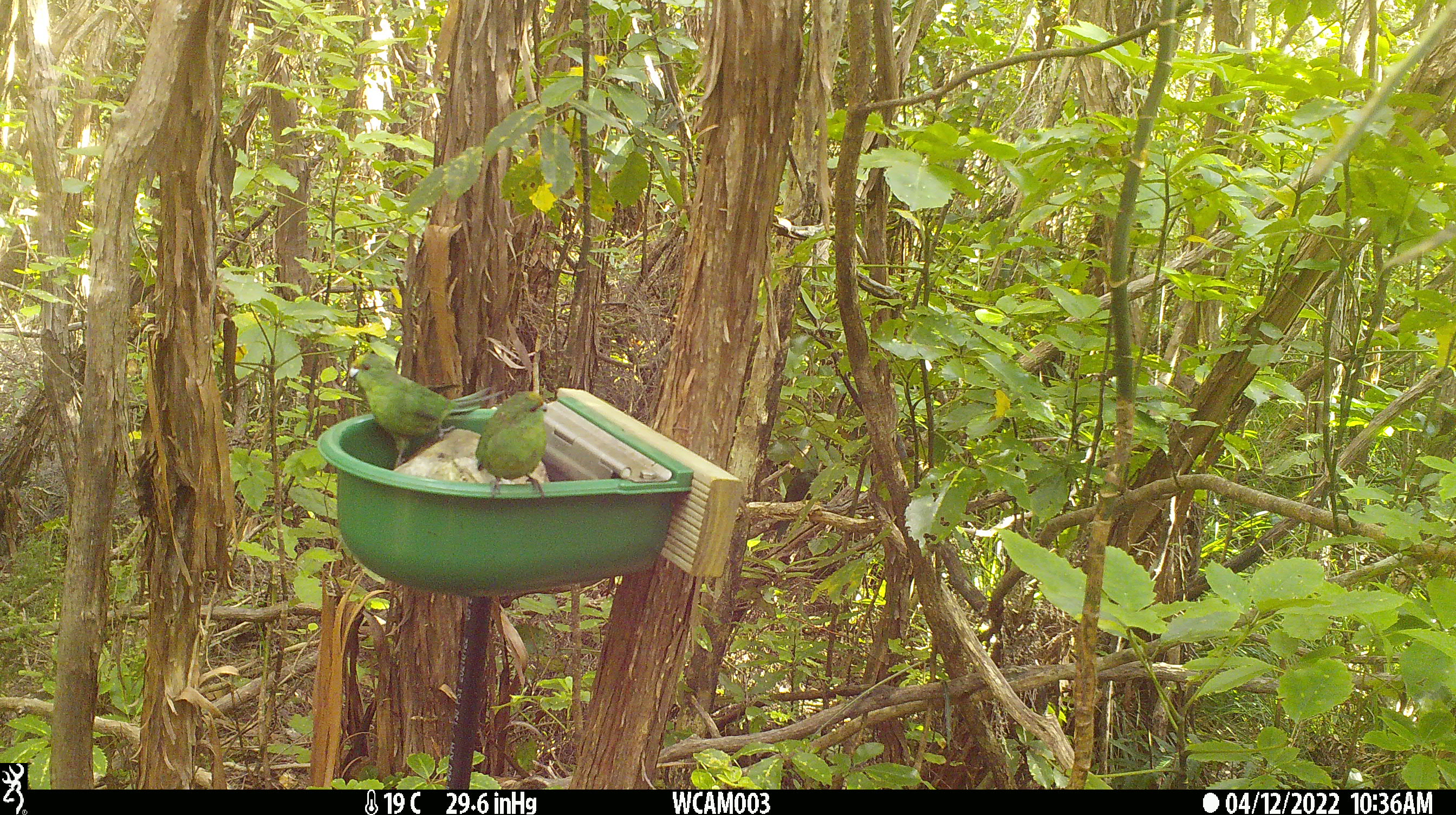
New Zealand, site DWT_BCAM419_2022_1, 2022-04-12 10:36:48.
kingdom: Animalia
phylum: Chordata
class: Aves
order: Psittaciformes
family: Psittaculidae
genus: Cyanoramphus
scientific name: Cyanoramphus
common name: parakeet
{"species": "parakeet (Cyanoramphus)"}